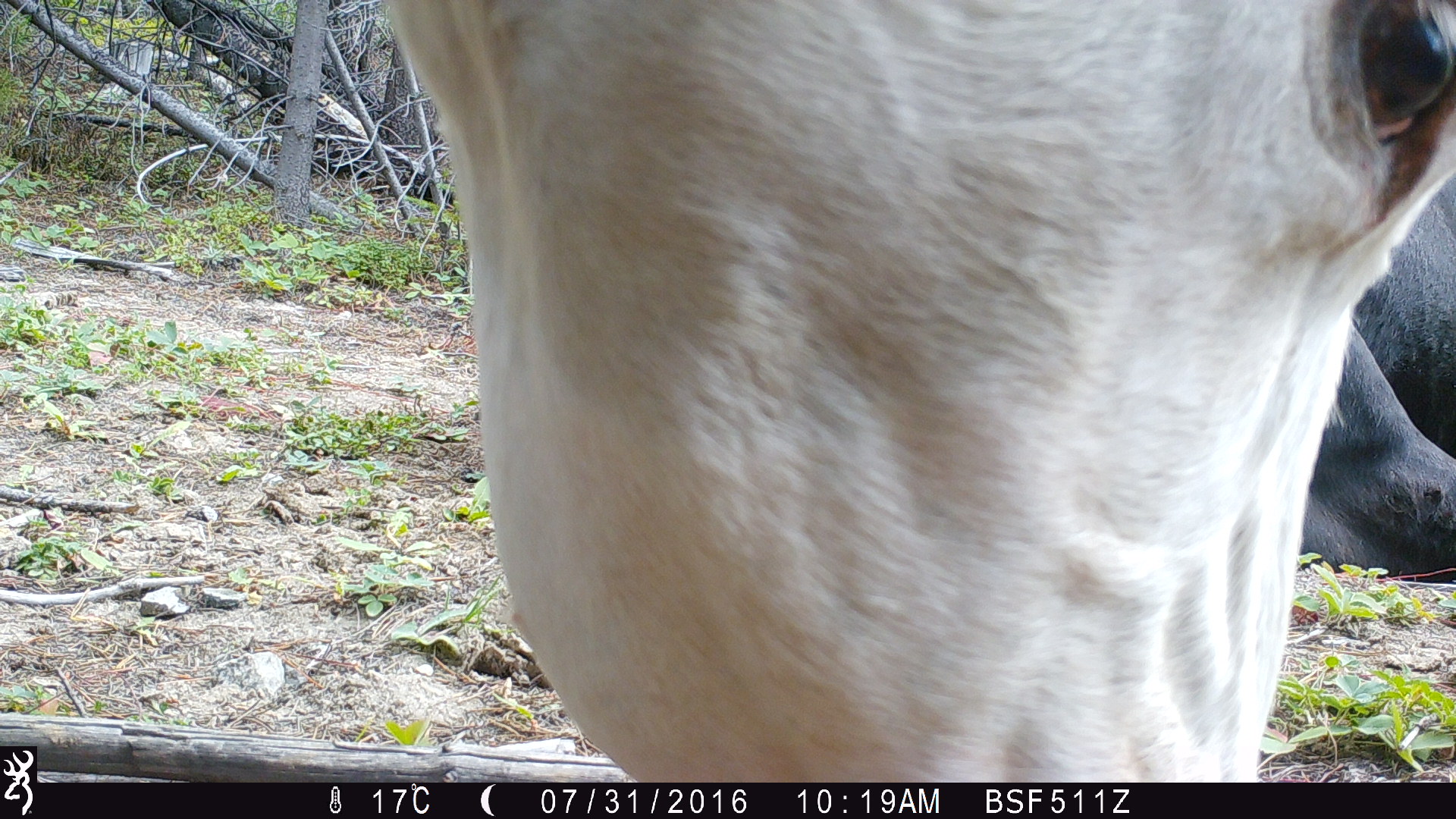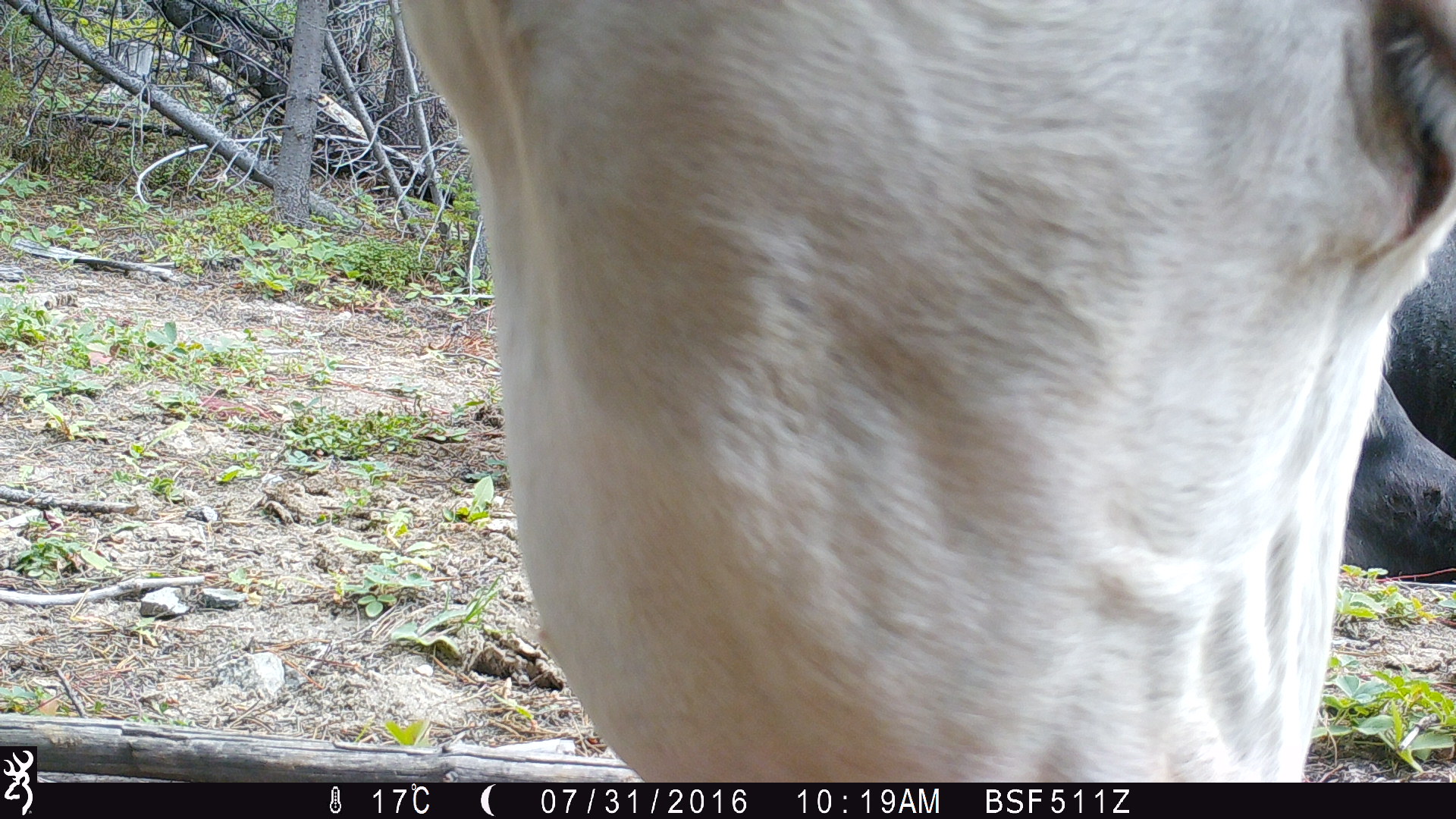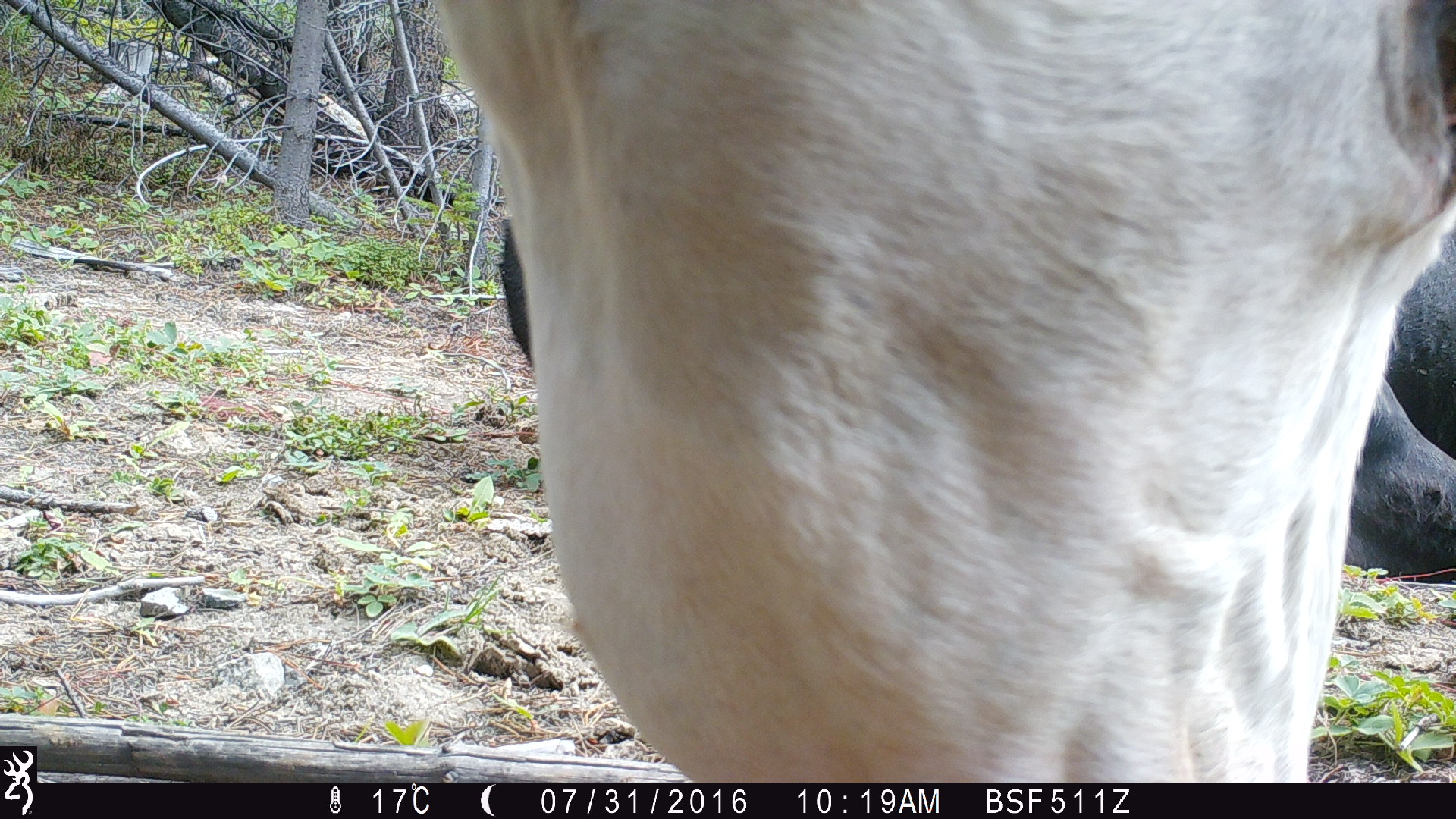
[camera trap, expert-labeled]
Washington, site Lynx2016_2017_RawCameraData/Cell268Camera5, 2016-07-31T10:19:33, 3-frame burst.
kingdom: Animalia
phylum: Chordata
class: Mammalia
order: Artiodactyla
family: Bovidae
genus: Bos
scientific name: Bos taurus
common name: domestic cattle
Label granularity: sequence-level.